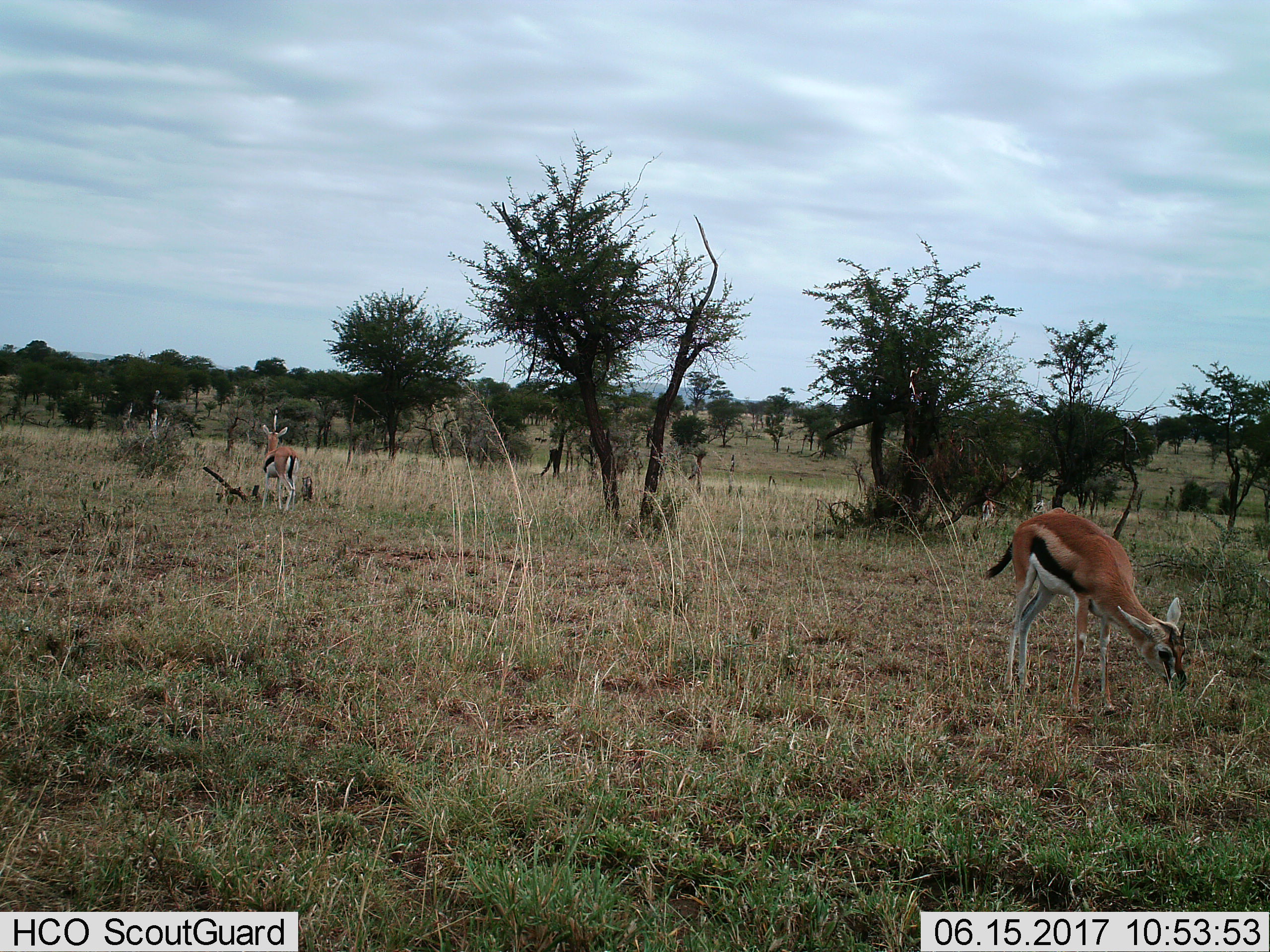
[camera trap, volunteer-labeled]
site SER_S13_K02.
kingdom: Animalia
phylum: Chordata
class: Mammalia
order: Artiodactyla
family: Bovidae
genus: Eudorcas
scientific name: Eudorcas thomsonii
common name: thomson's gazelle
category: gazellethomsons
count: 2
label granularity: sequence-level